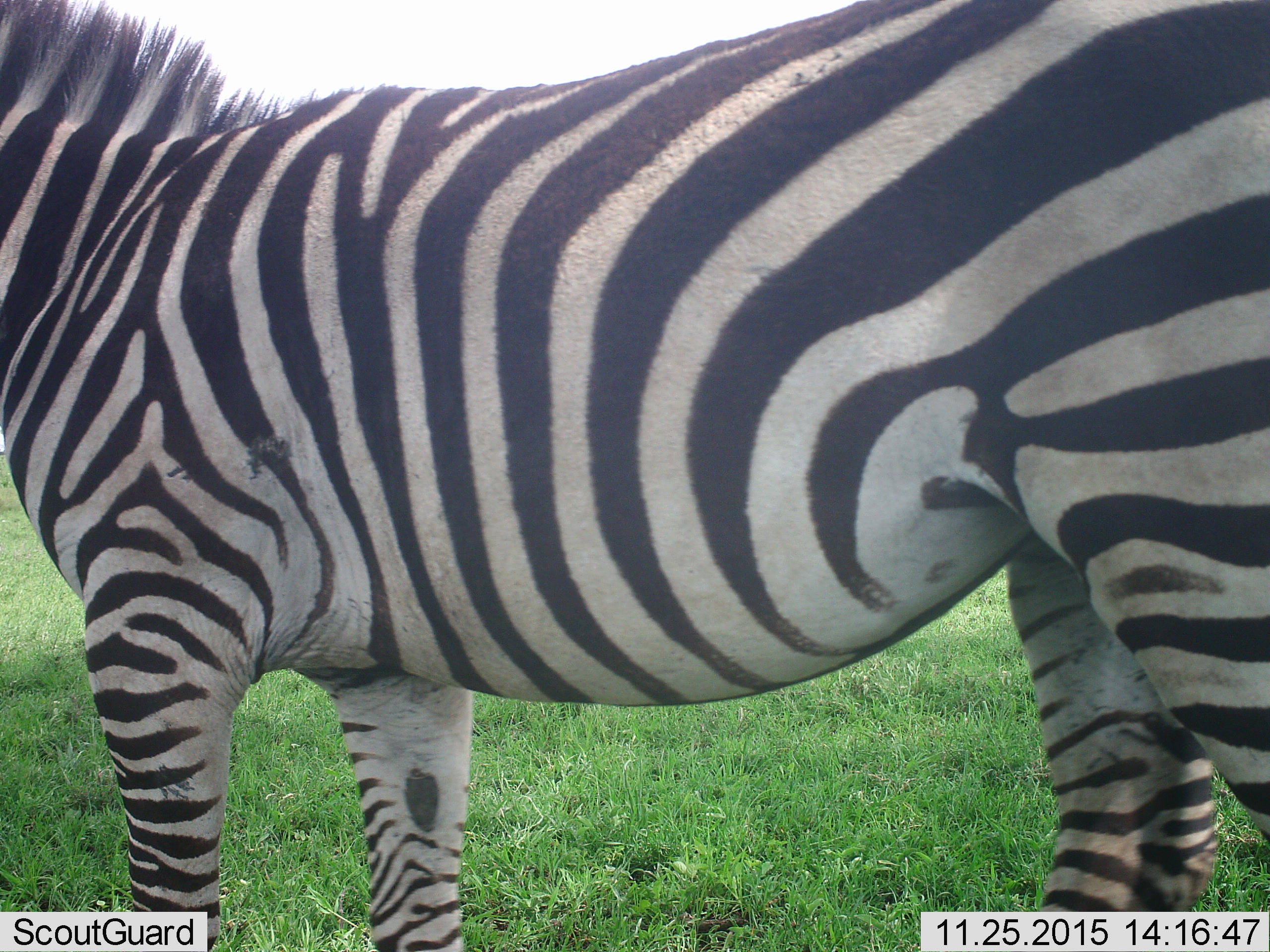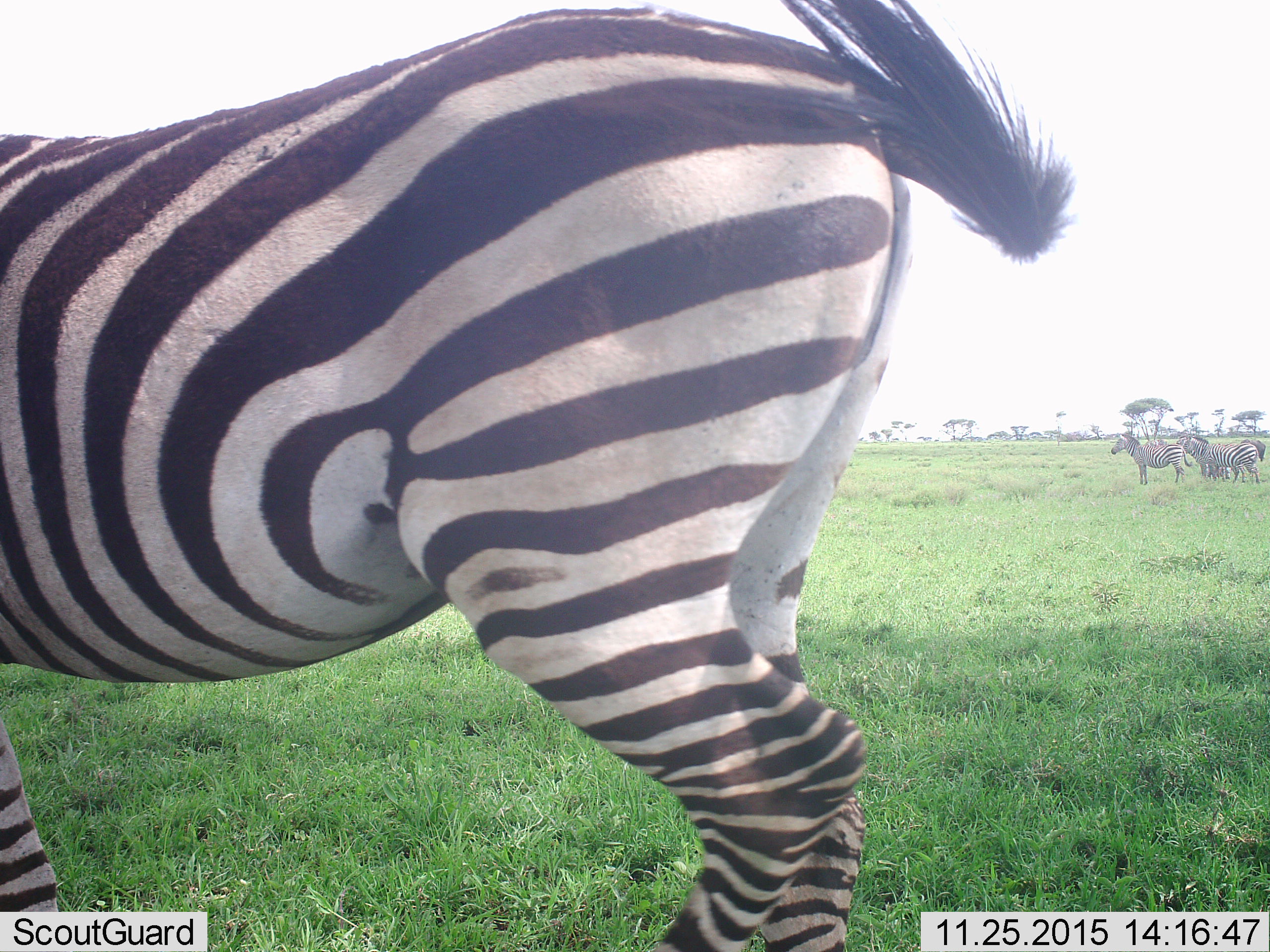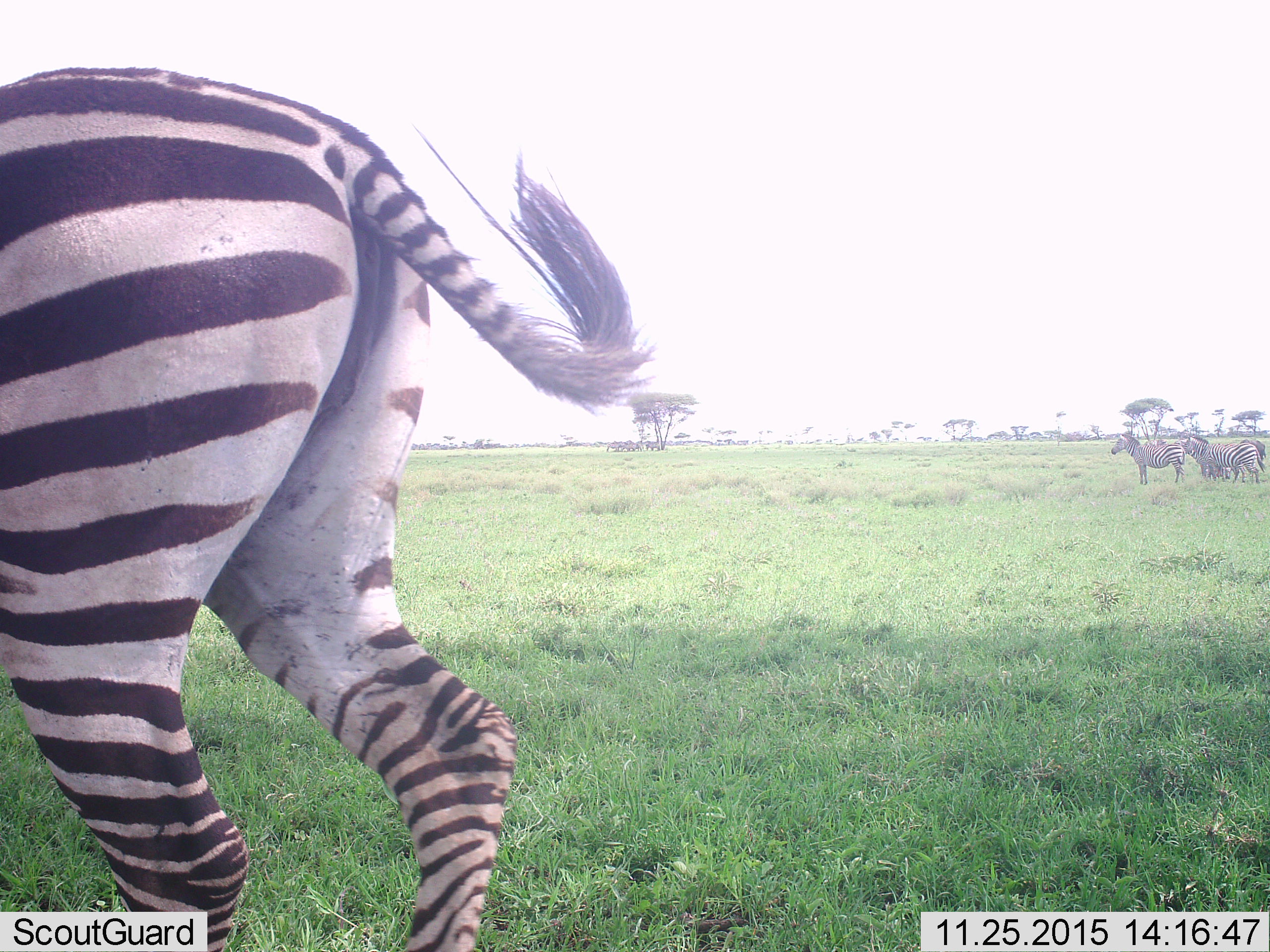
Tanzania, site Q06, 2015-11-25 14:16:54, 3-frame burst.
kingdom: Animalia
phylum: Chordata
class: Mammalia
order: Perissodactyla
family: Equidae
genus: Equus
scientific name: Equus quagga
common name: plains zebra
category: zebra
Zebra (plains zebra) (Equus quagga), count 4. Behavior (volunteer vote fractions): standing 100%, resting 0%, moving 70%, interacting 10%. Young present (vote fraction): 10%. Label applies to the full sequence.